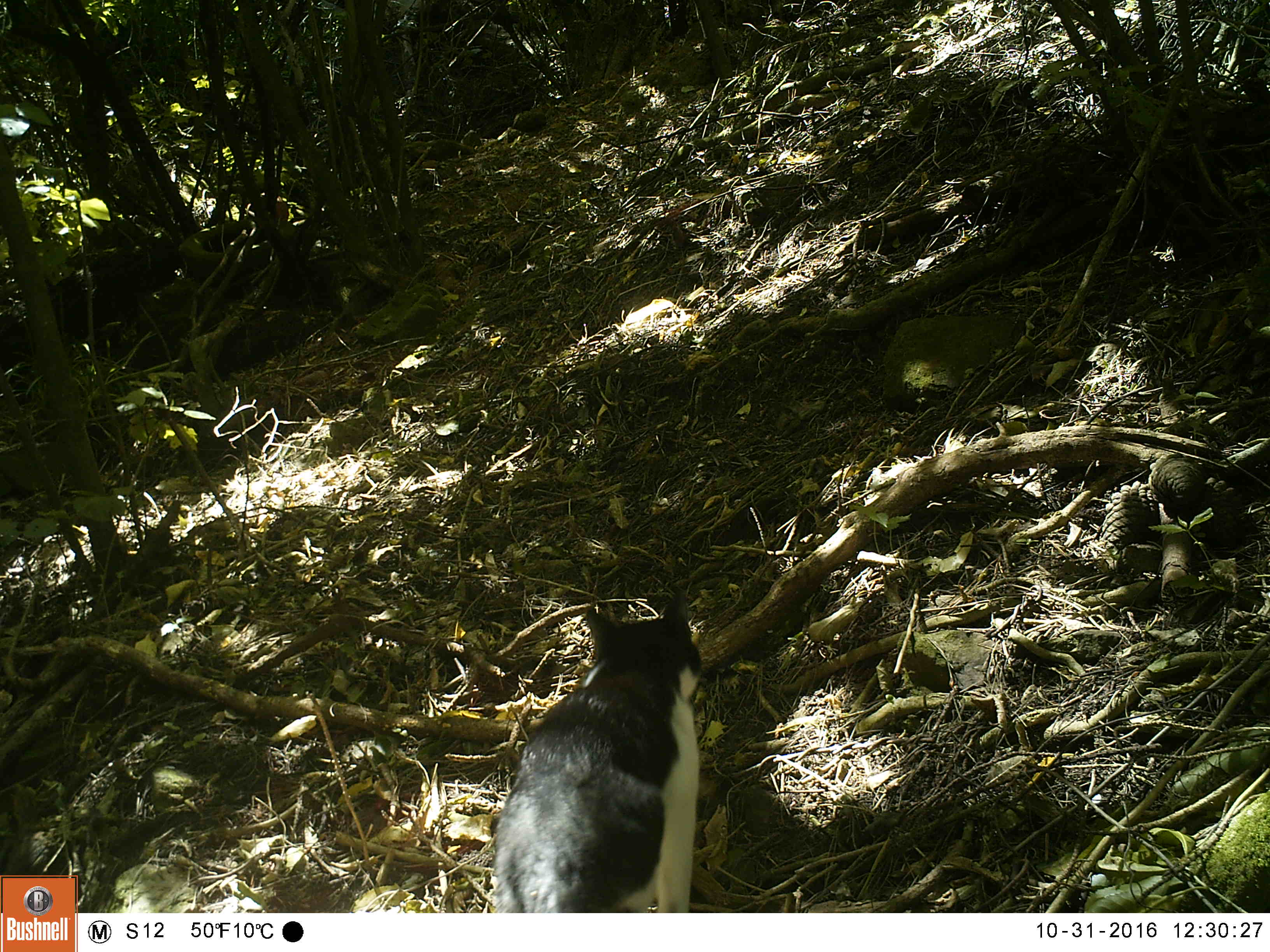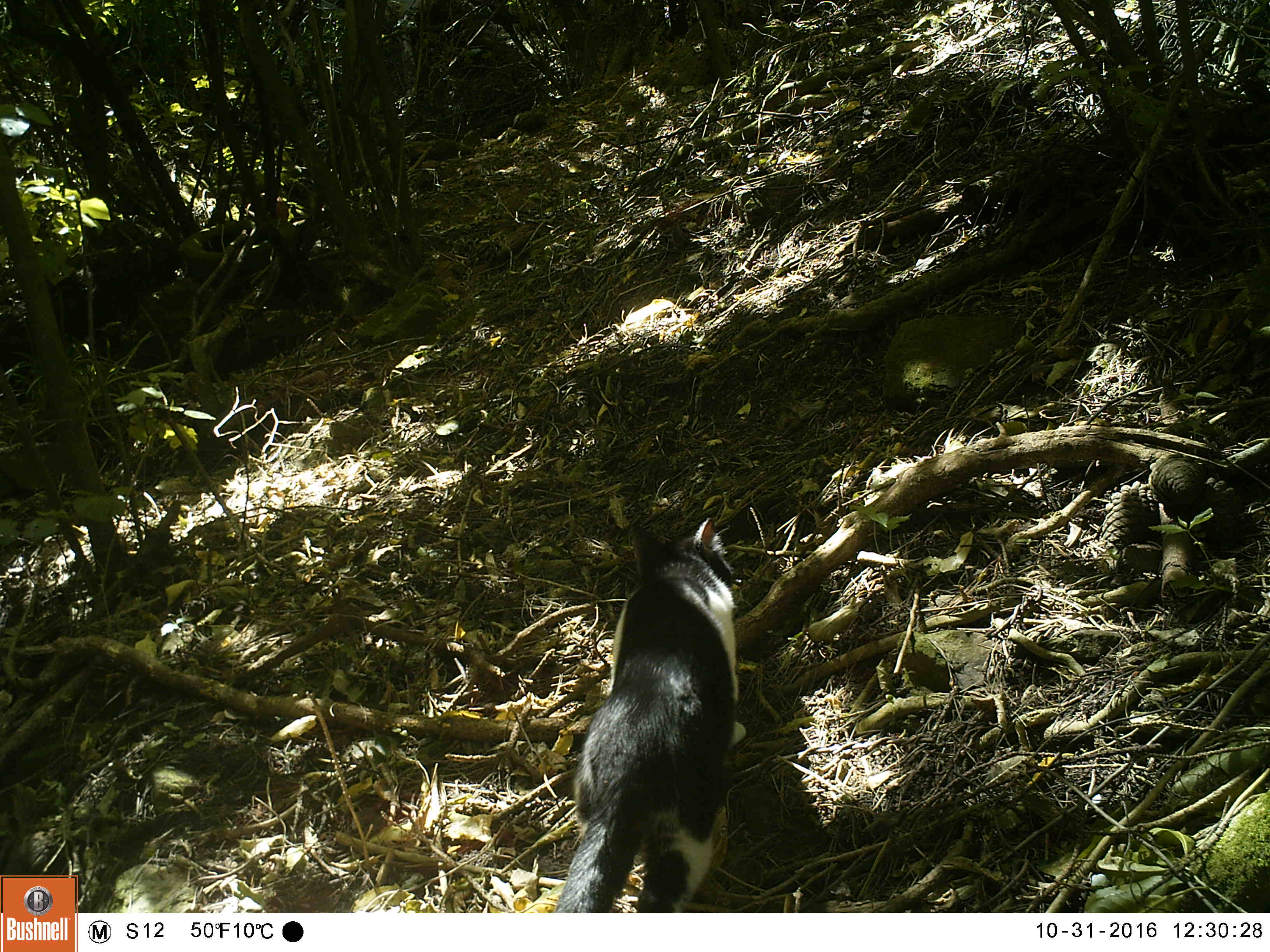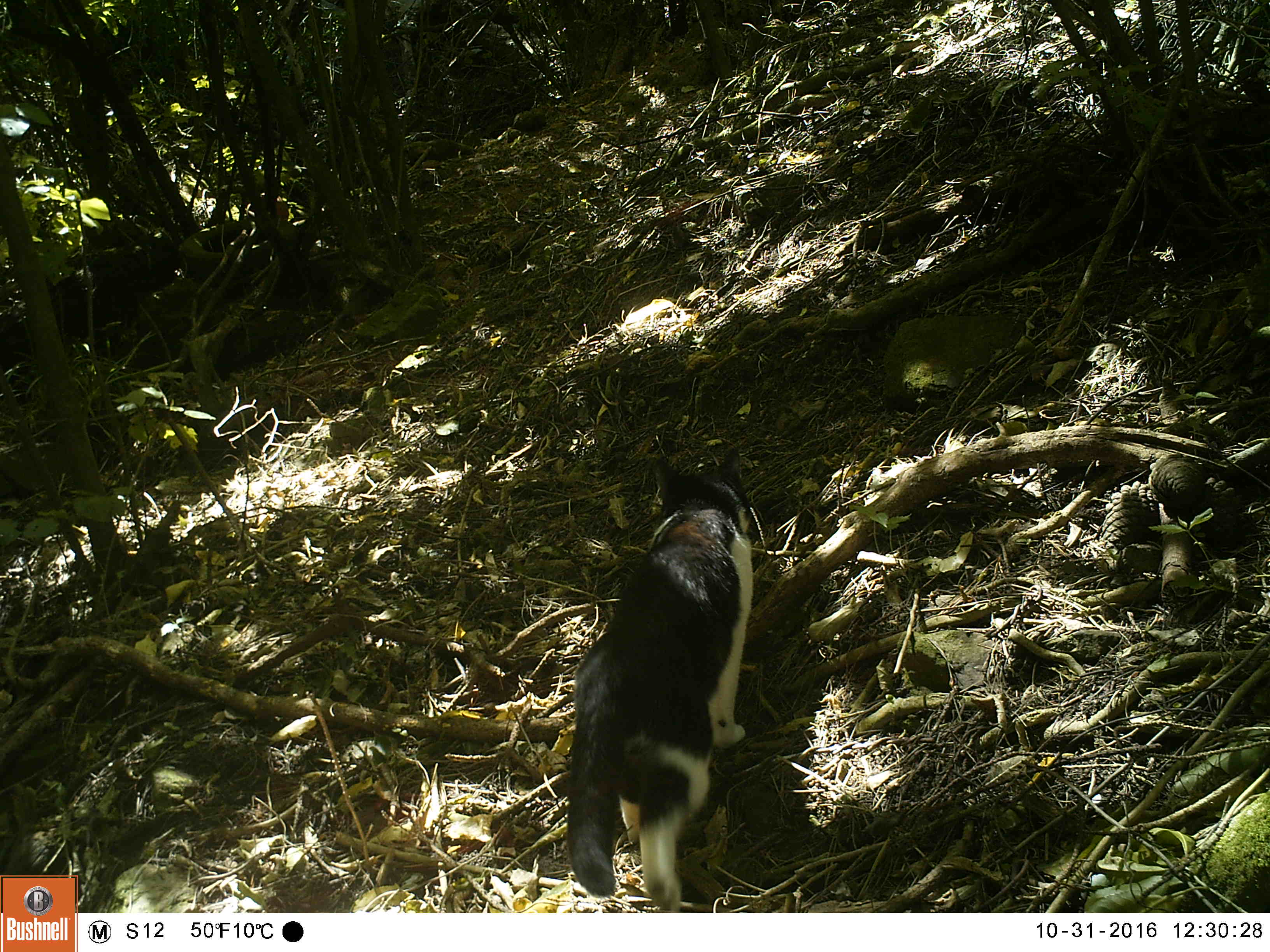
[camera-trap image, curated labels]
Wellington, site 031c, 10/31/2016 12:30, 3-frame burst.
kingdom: Animalia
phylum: Chordata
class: Mammalia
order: Carnivora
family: Felidae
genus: Felis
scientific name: Felis catus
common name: cat